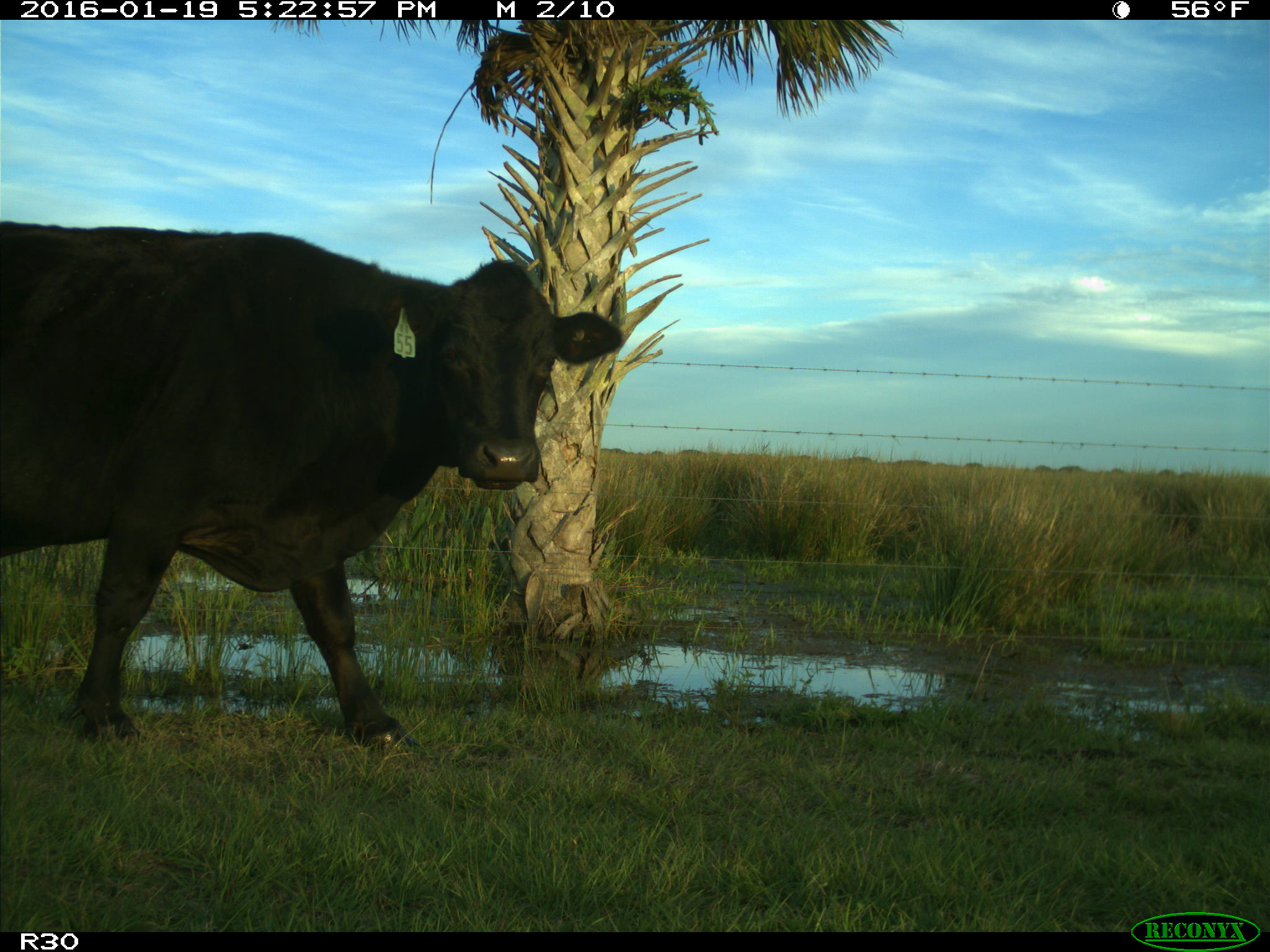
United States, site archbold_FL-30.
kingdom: Animalia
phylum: Chordata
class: Mammalia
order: Artiodactyla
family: Bovidae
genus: Bos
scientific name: Bos taurus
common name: domestic cow